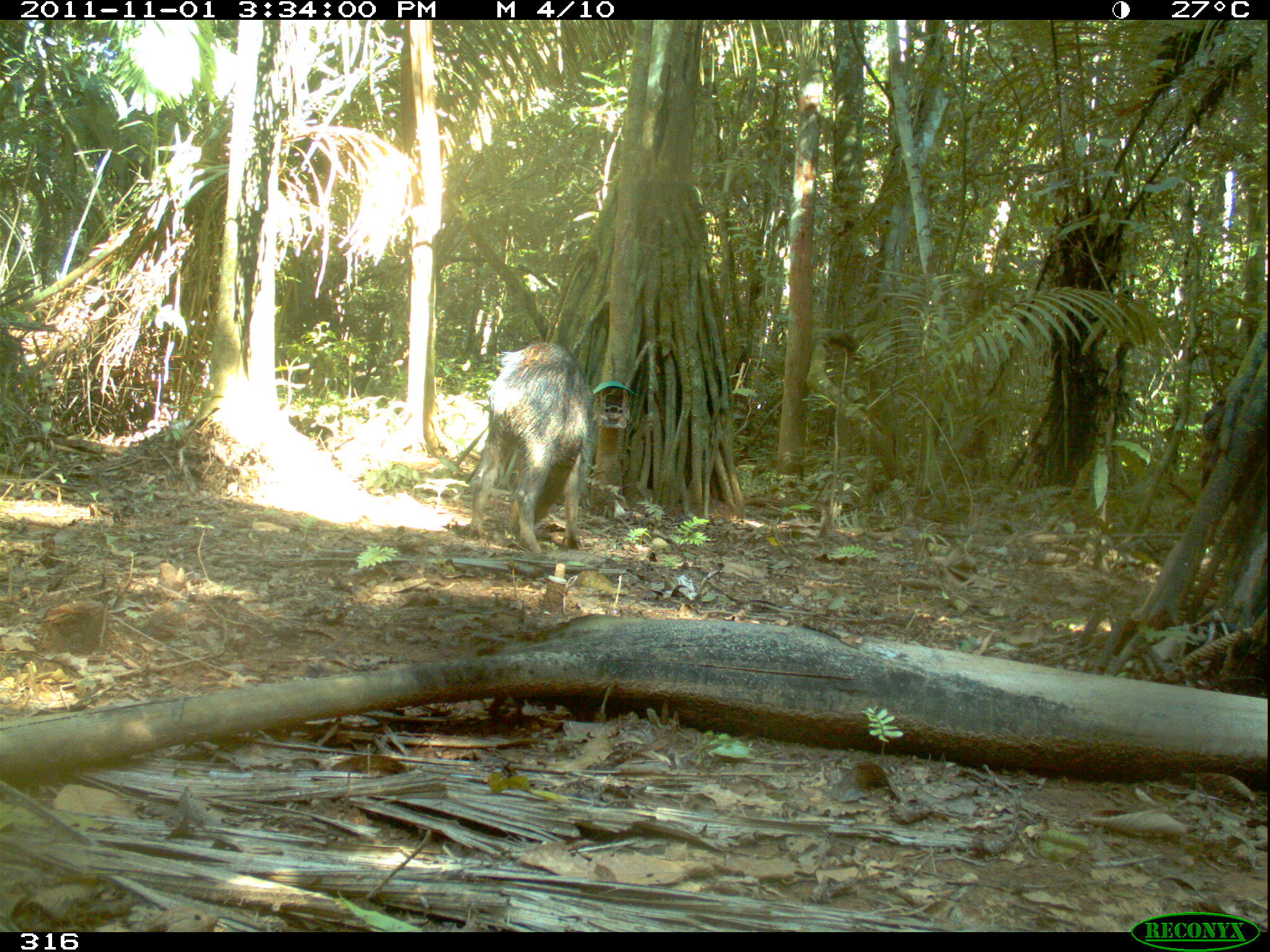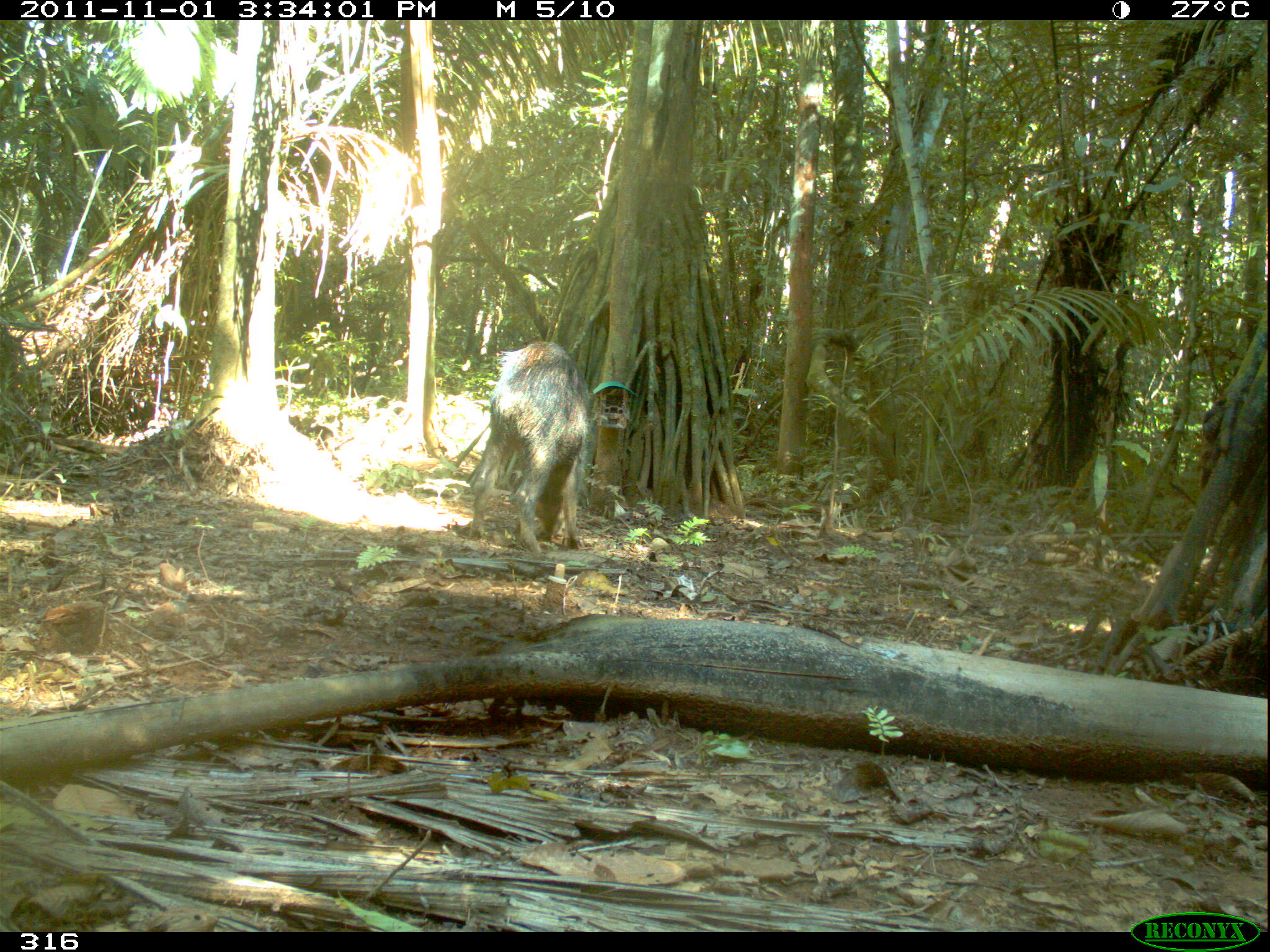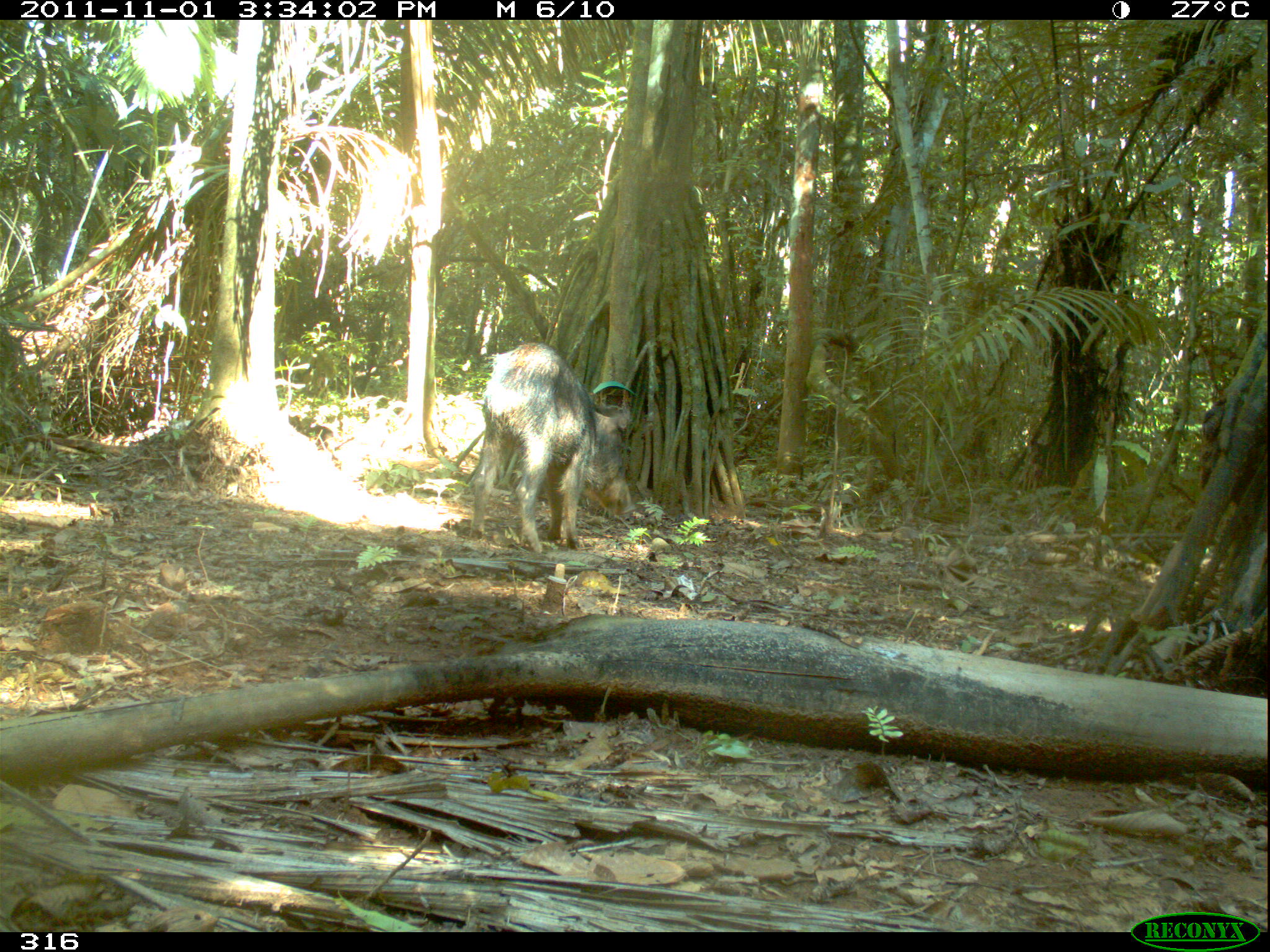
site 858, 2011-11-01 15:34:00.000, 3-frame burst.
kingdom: Animalia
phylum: Chordata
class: Mammalia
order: Artiodactyla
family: Tayassuidae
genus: Tayassu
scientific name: Tayassu pecari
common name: white-lipped peccary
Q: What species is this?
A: Tayassu pecari (white-lipped peccary).